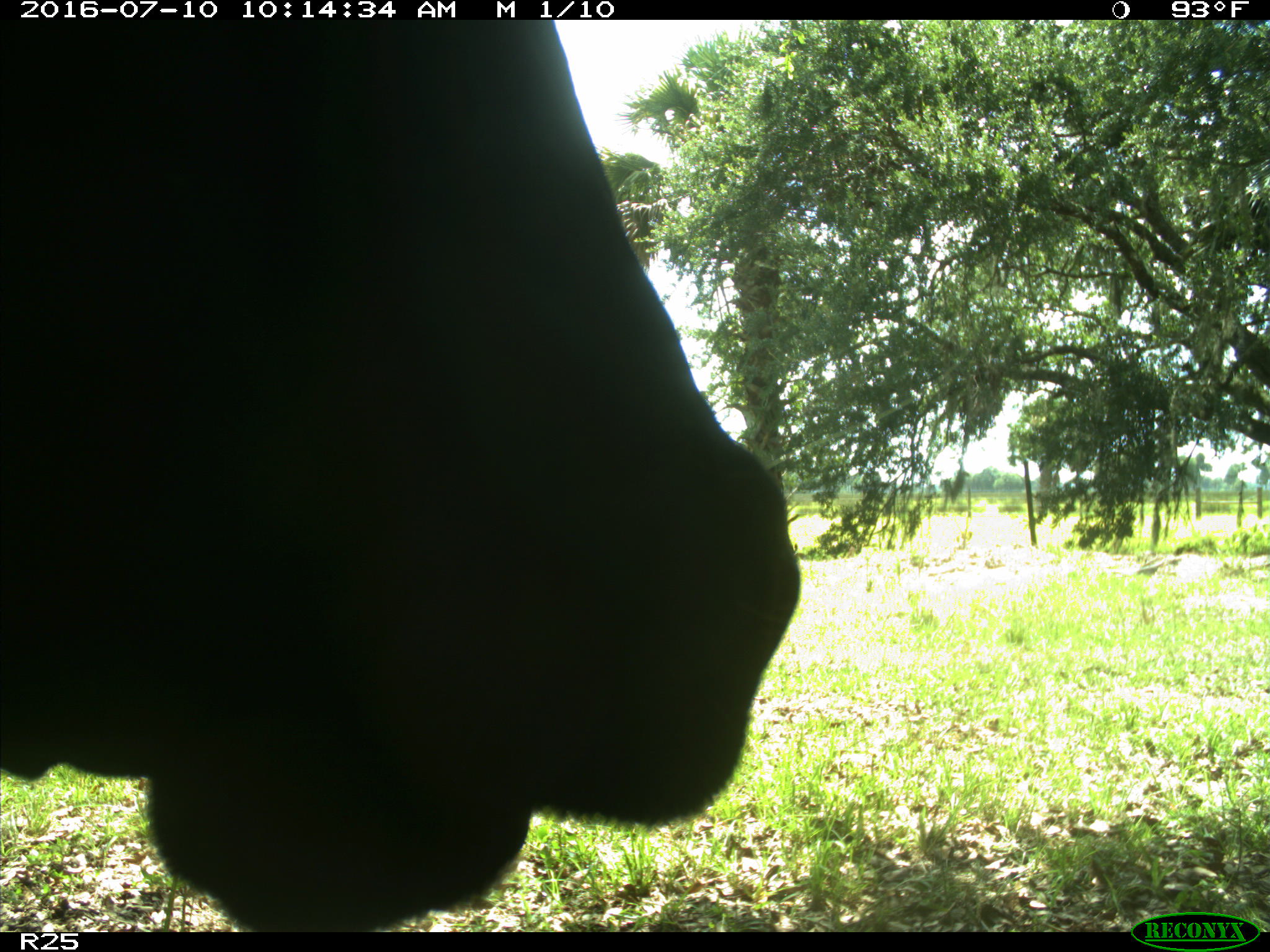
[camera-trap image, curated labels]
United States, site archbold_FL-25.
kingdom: Animalia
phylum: Chordata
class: Mammalia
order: Artiodactyla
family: Bovidae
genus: Bos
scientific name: Bos taurus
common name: domestic cow